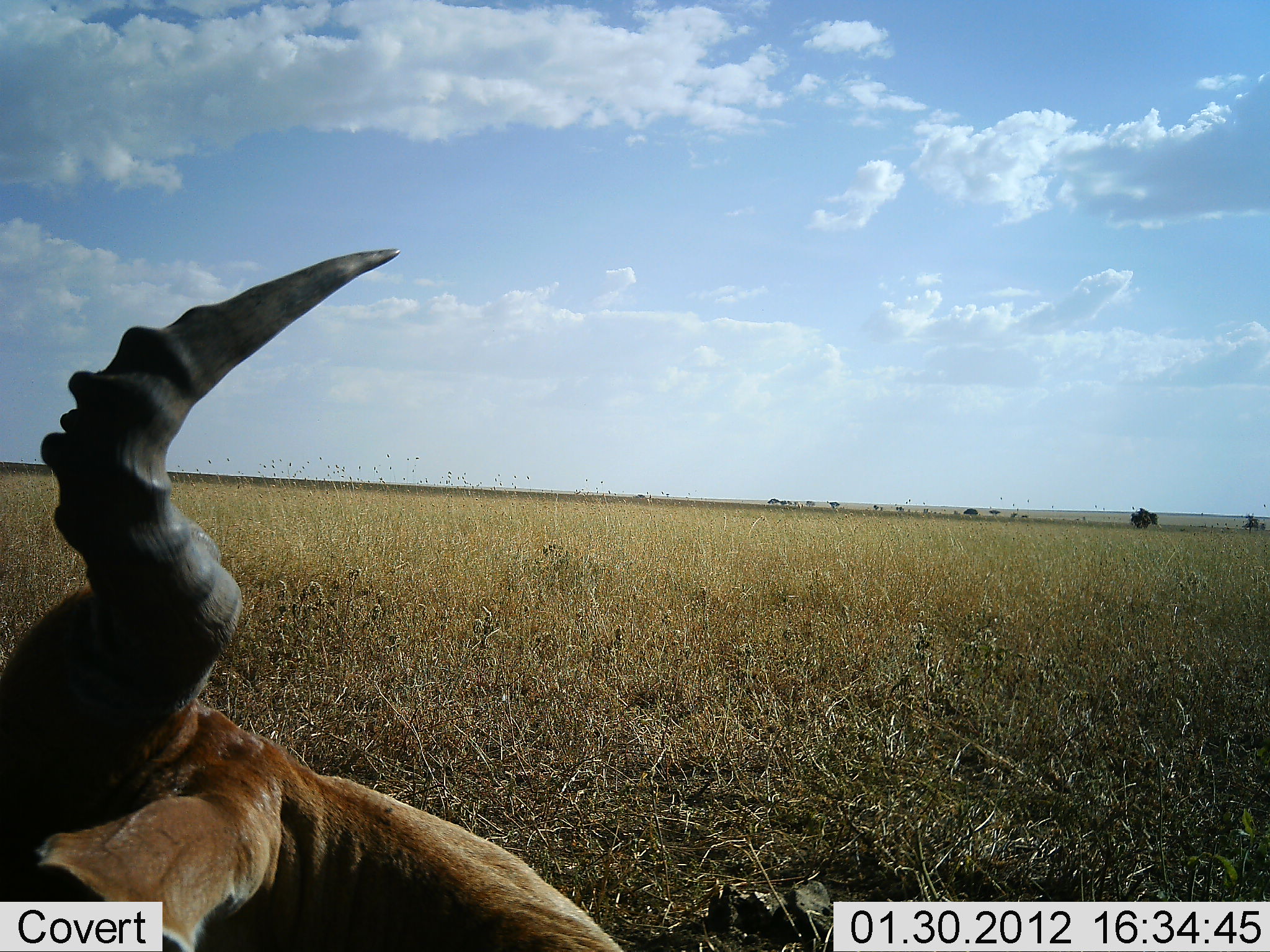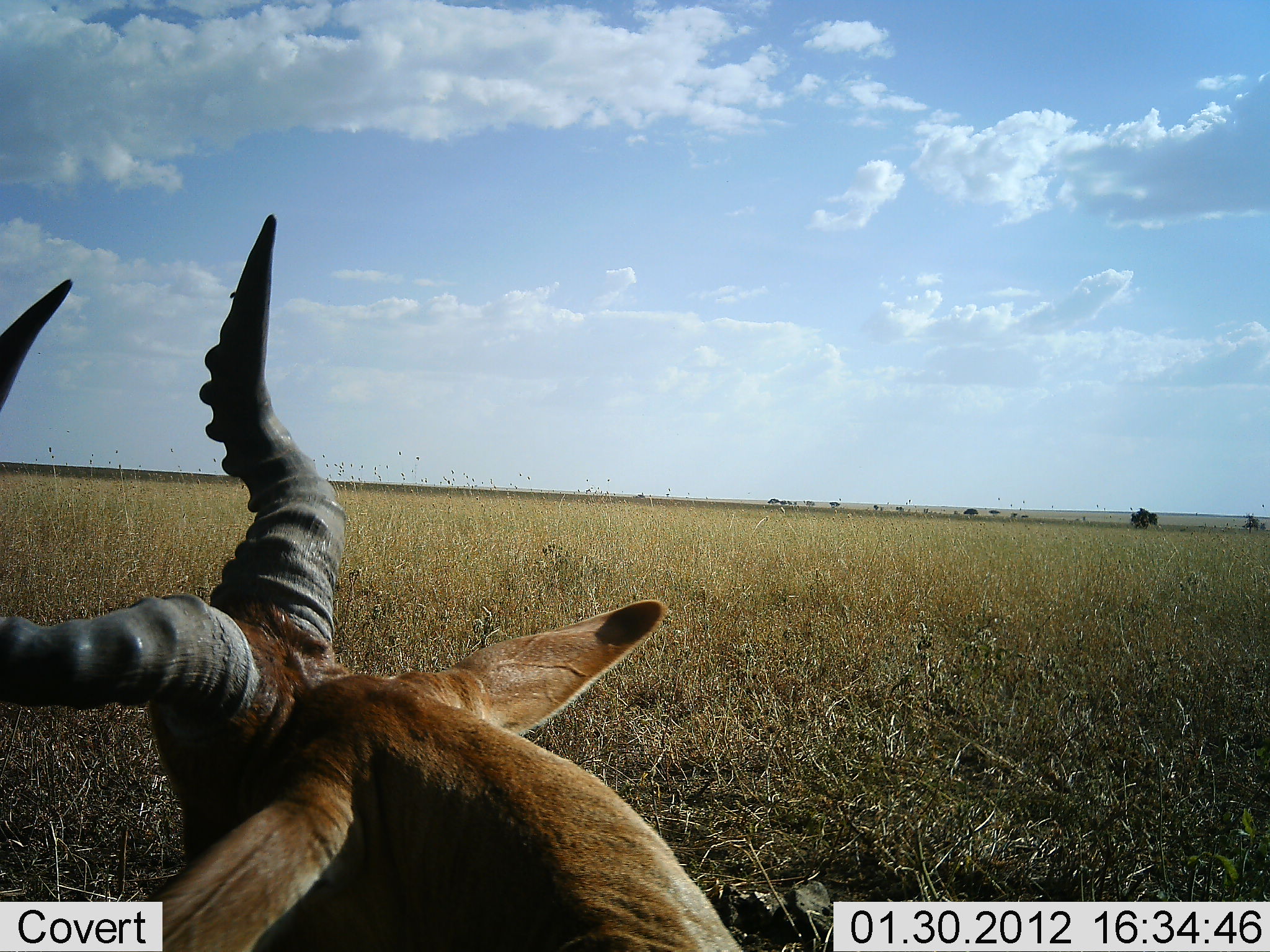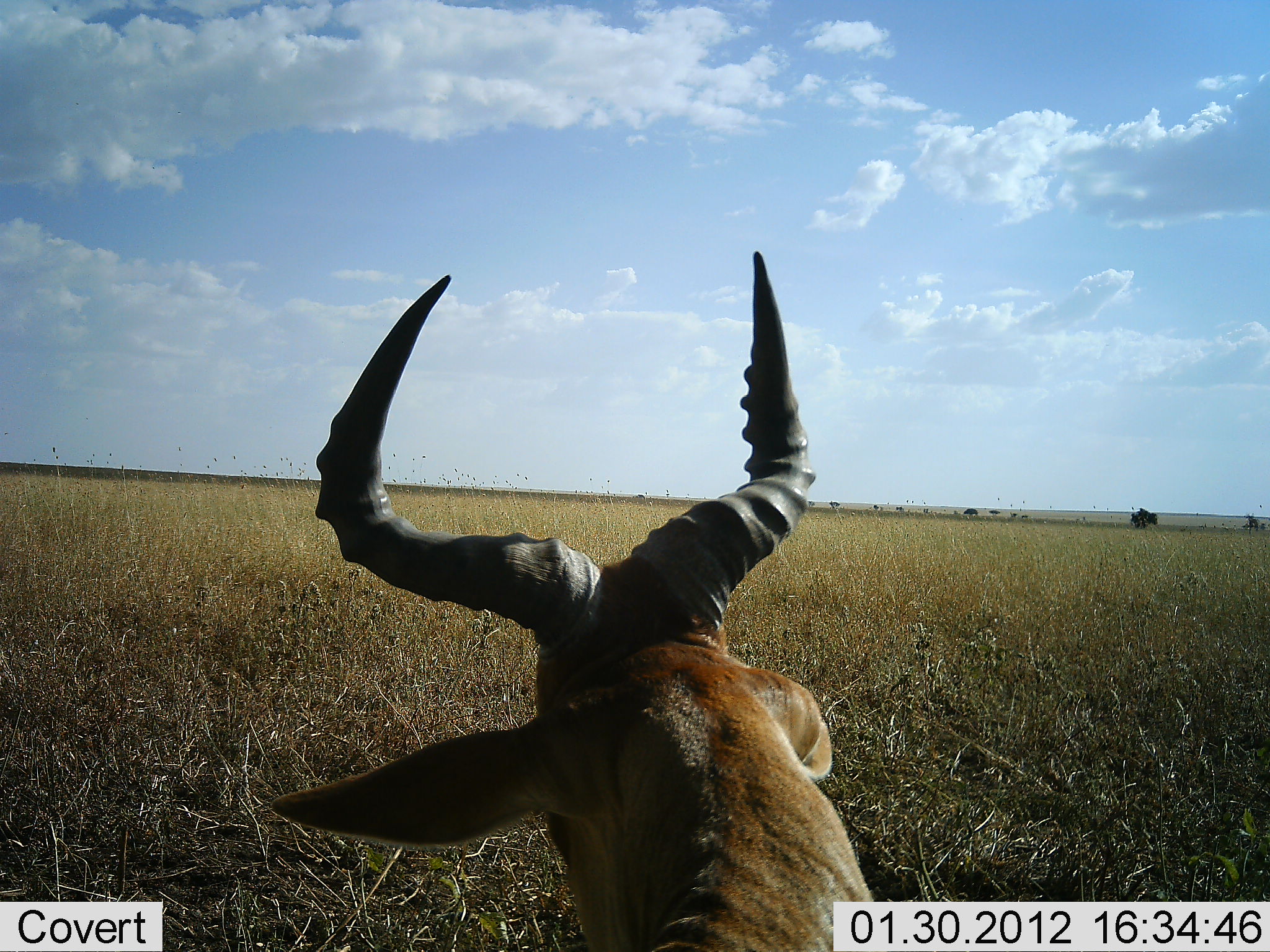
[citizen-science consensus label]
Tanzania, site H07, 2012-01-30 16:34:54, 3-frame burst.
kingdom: Animalia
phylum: Chordata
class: Mammalia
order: Artiodactyla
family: Bovidae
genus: Alcelaphus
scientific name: Alcelaphus buselaphus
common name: hartebeest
Hartebeest (Alcelaphus buselaphus), count 1. Behavior (volunteer vote fractions): standing 21%, resting 67%, moving 12%, interacting 0%. Young present (vote fraction): 0%. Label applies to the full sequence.